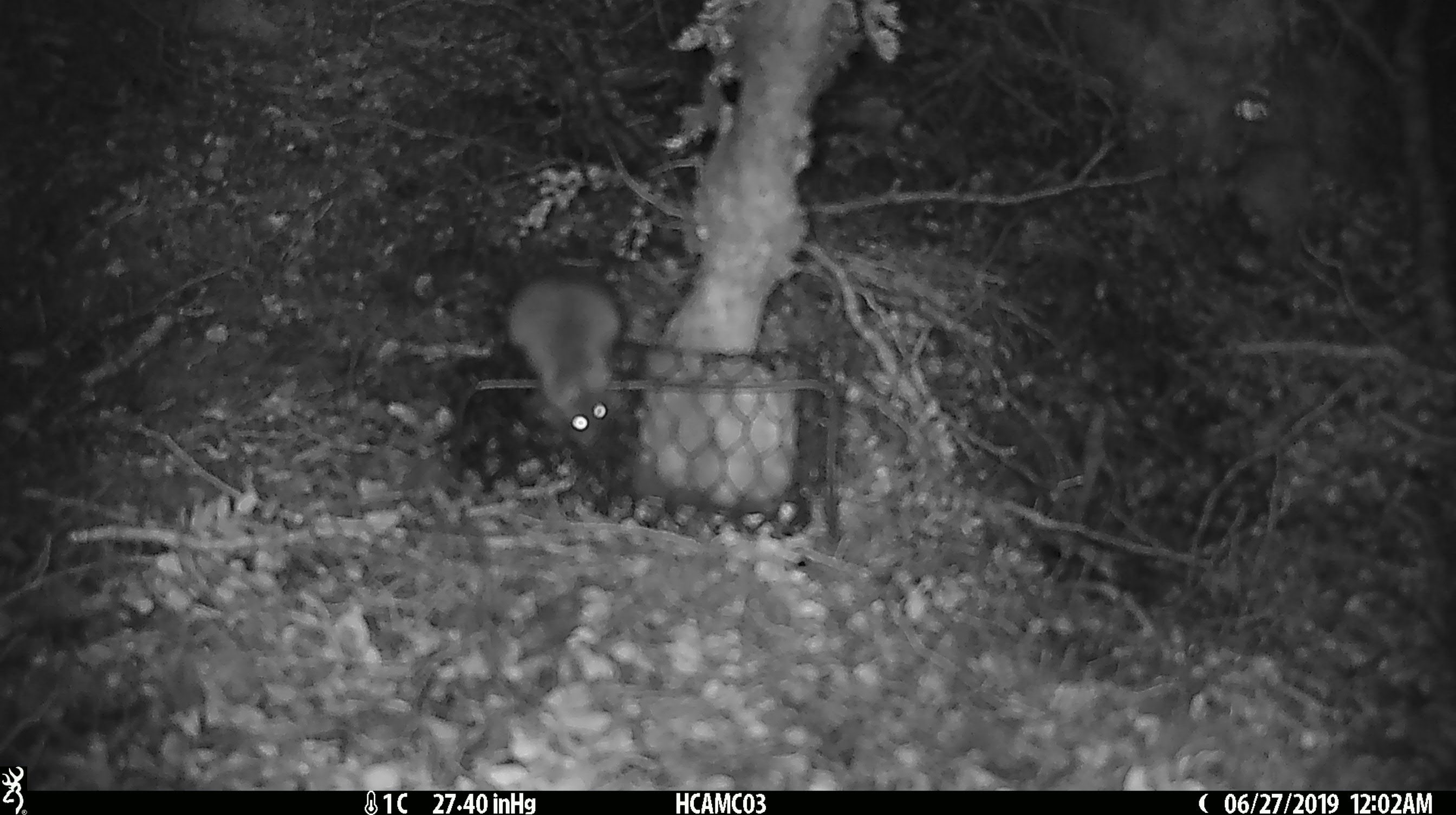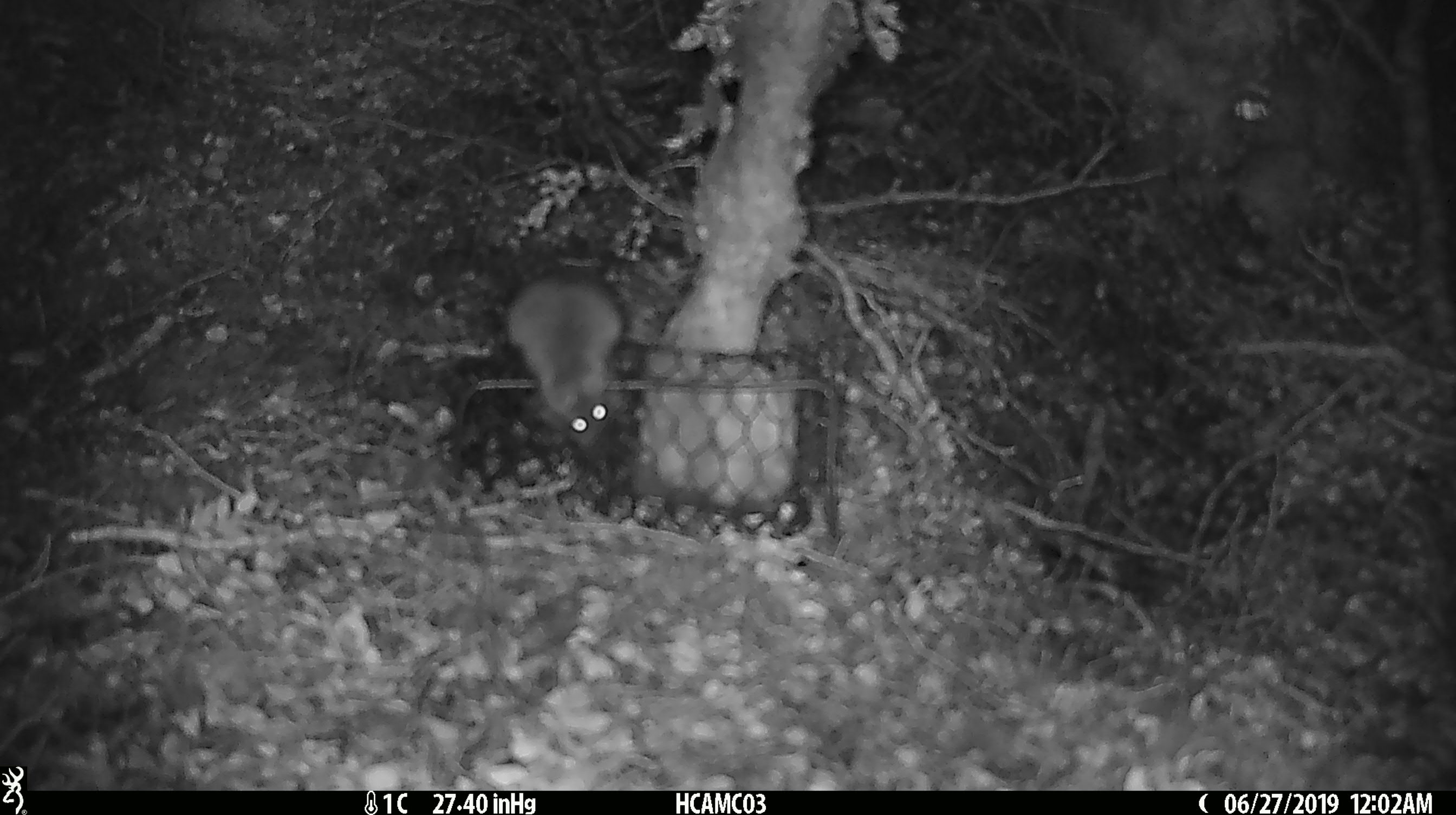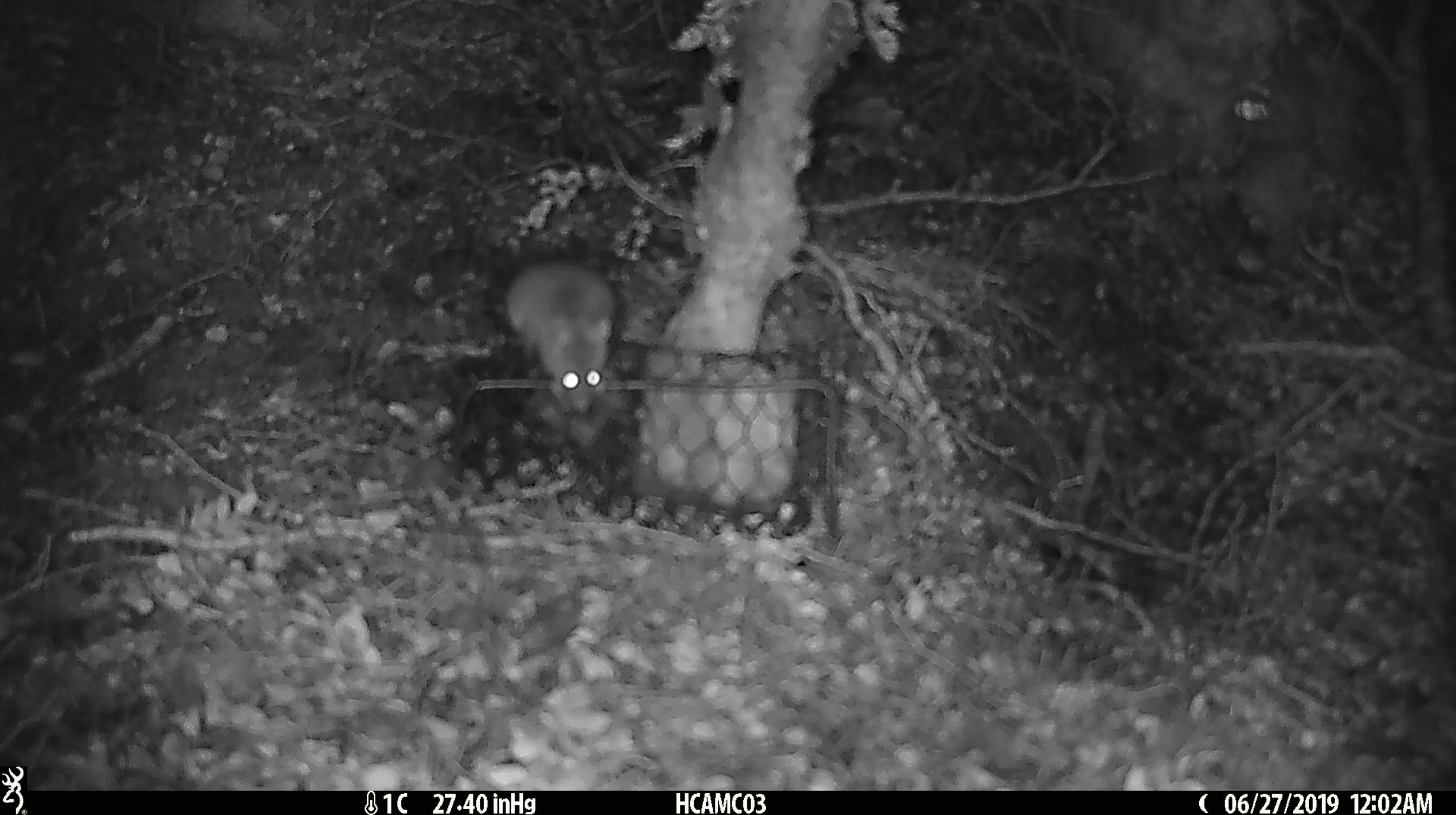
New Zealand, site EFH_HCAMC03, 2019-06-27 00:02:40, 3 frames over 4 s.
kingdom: Animalia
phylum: Chordata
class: Mammalia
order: Rodentia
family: Muridae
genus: Mus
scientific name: Mus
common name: mouse